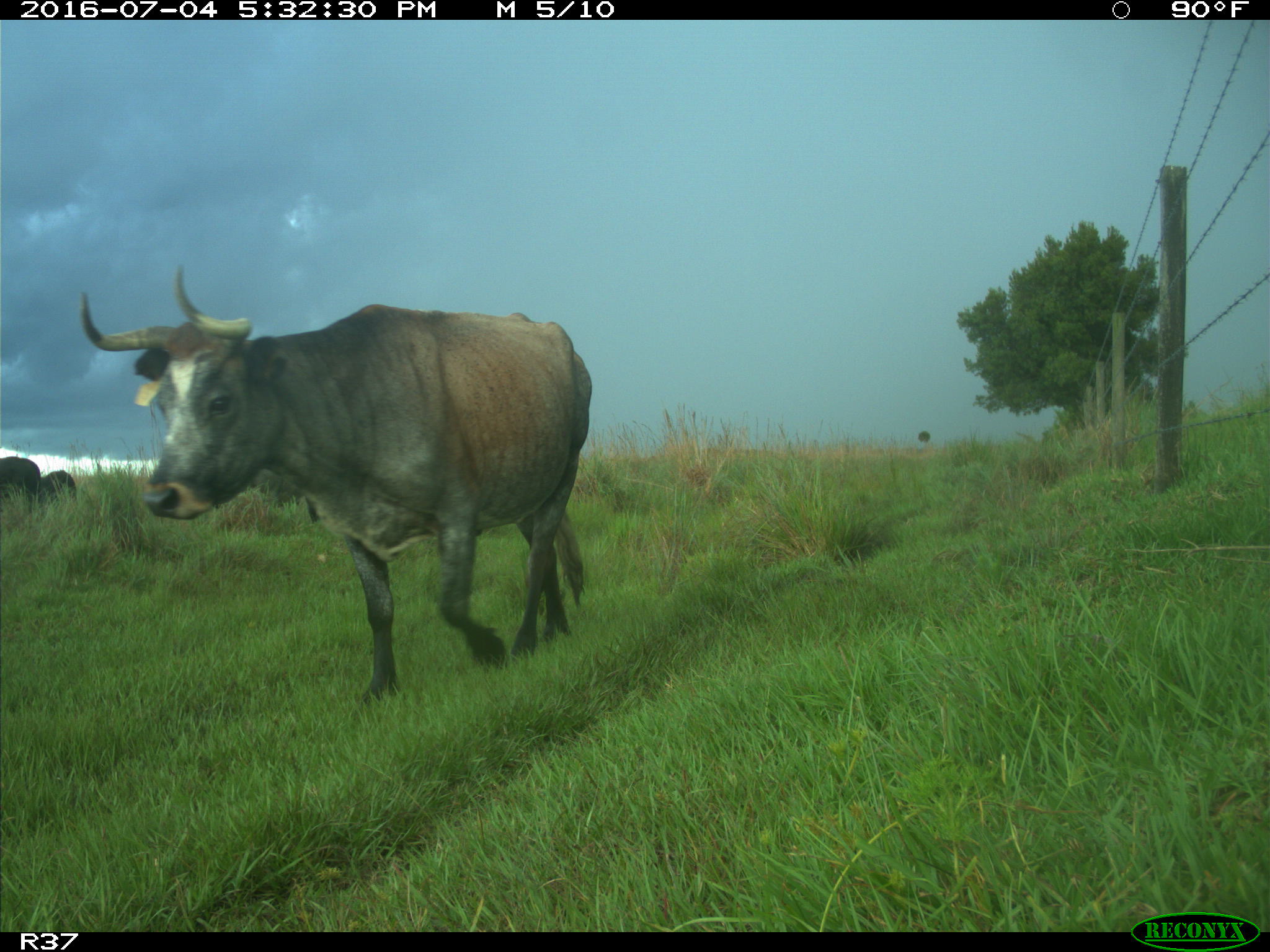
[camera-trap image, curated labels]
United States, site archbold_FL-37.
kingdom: Animalia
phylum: Chordata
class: Mammalia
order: Artiodactyla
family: Bovidae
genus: Bos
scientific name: Bos taurus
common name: domestic cow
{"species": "Bos taurus (domestic cow)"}